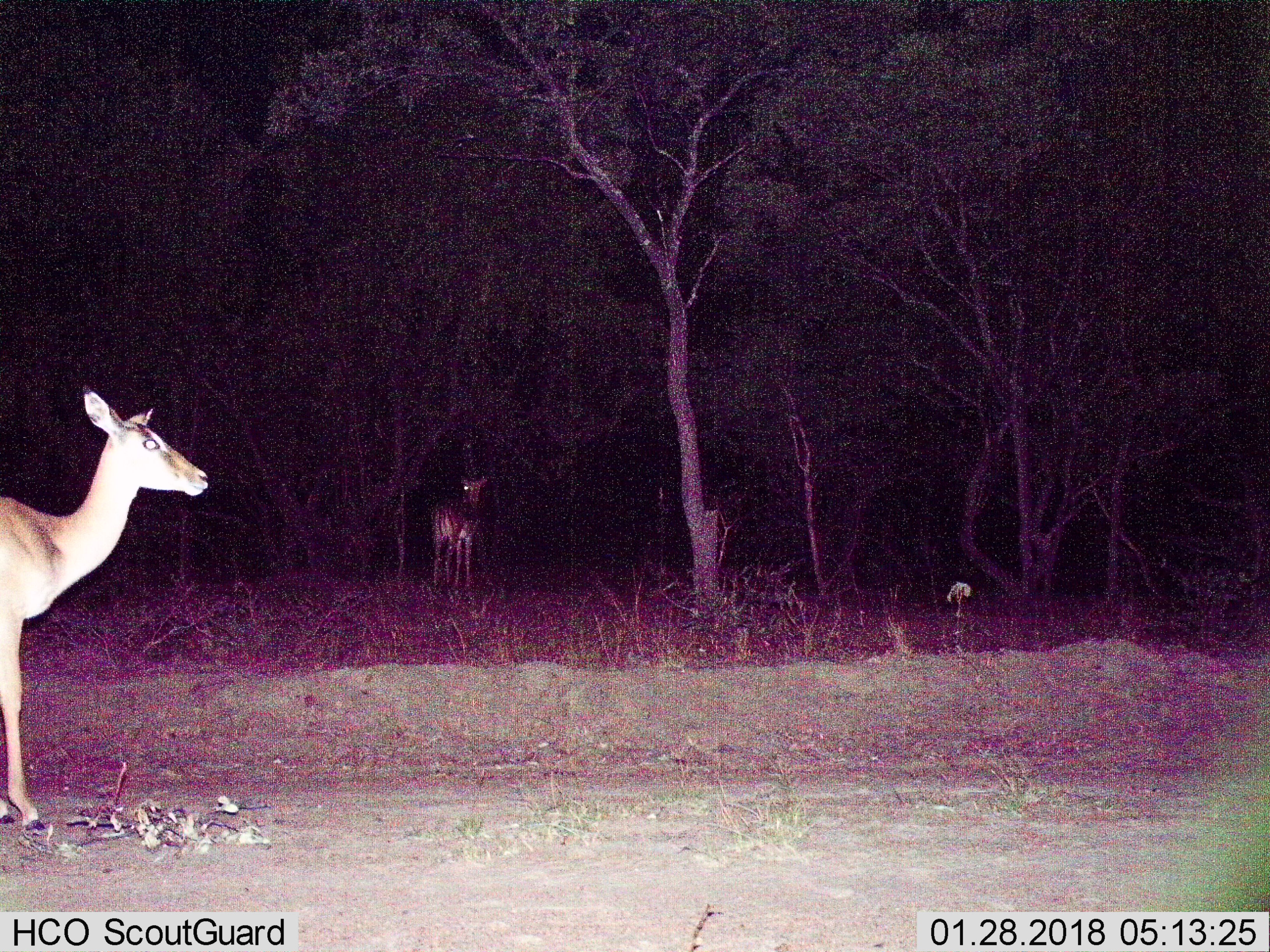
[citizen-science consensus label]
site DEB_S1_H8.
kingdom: Animalia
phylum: Chordata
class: Mammalia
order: Artiodactyla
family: Bovidae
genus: Aepyceros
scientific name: Aepyceros melampus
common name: impala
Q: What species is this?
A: Impala (Aepyceros melampus).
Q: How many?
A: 2.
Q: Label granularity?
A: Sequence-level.